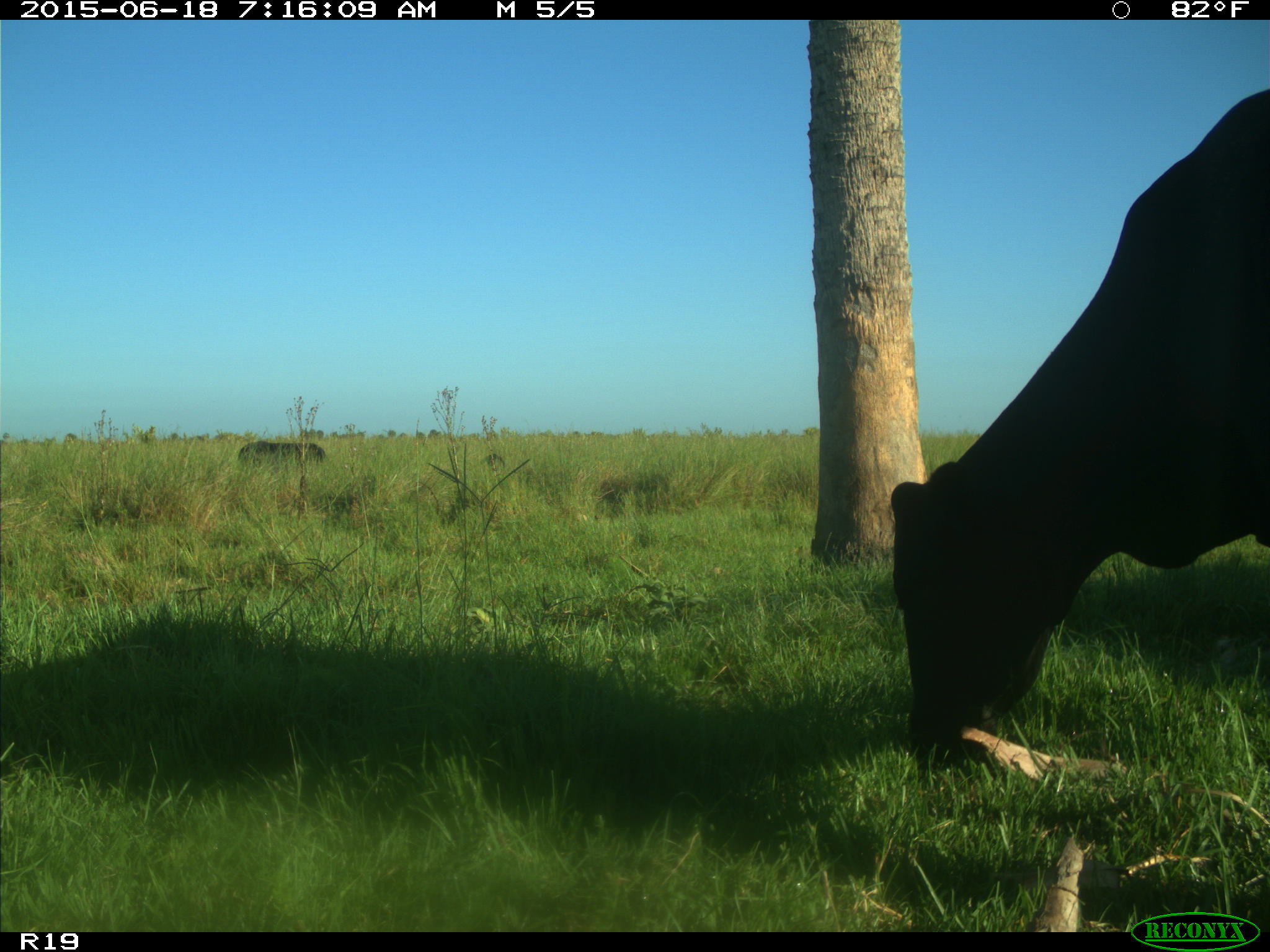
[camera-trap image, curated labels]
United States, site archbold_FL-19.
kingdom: Animalia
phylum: Chordata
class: Mammalia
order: Artiodactyla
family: Bovidae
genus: Bos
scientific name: Bos taurus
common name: domestic cow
Bos taurus (domestic cow).